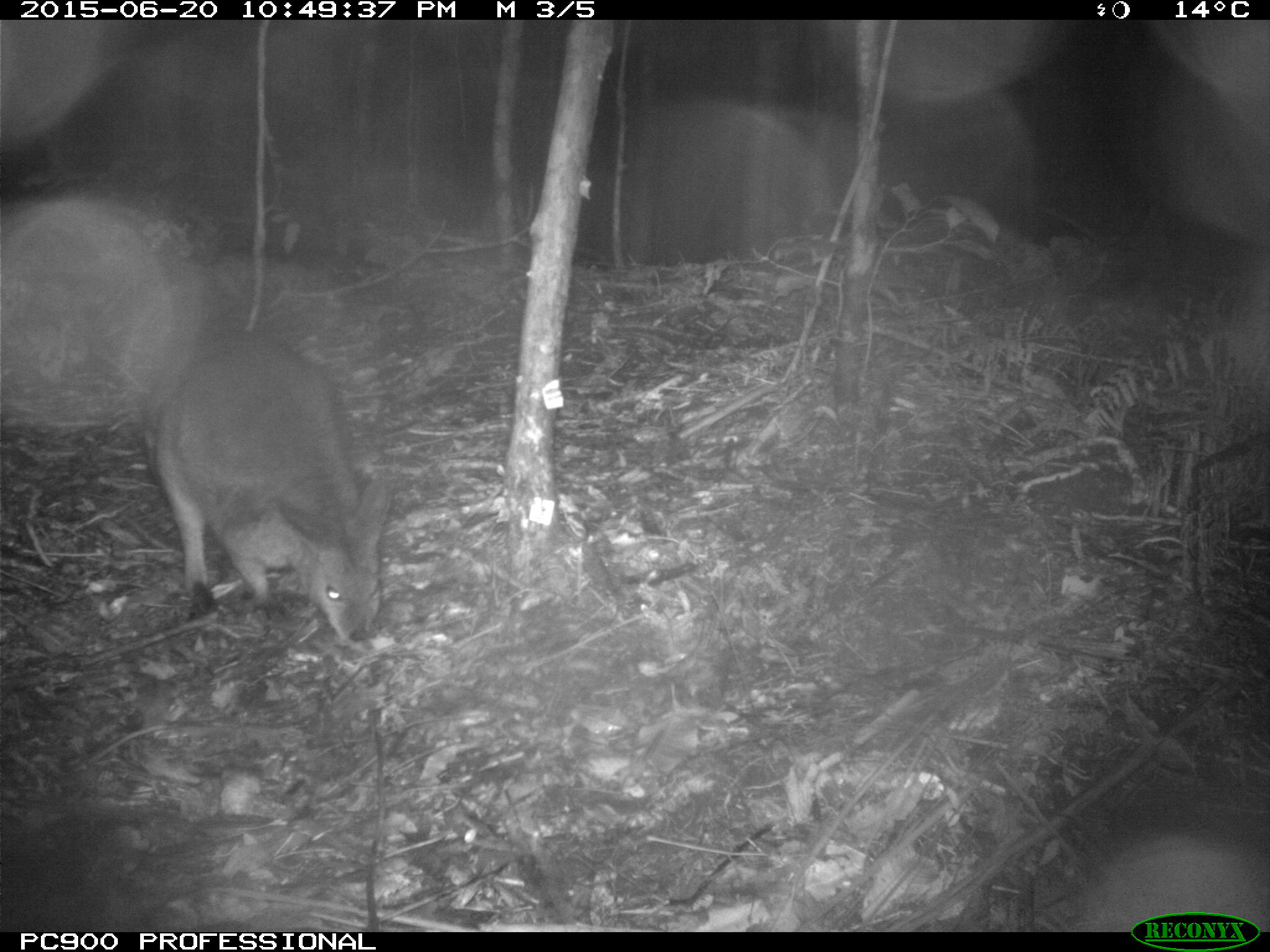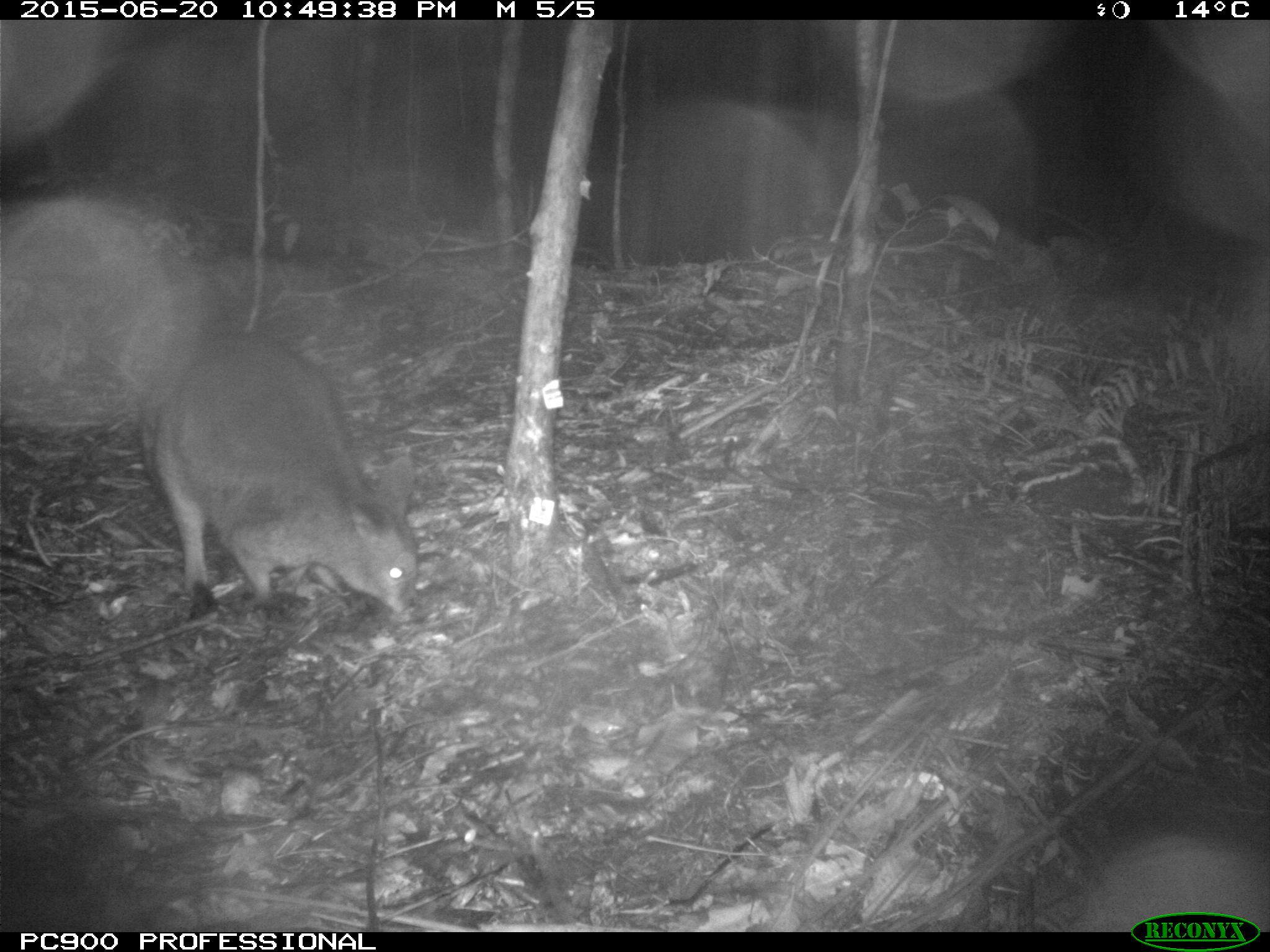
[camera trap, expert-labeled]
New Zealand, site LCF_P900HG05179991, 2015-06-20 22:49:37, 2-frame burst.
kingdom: Animalia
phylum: Chordata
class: Mammalia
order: Diprotodontia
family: Macropodidae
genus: Notamacropus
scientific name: Notamacropus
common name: wallaby